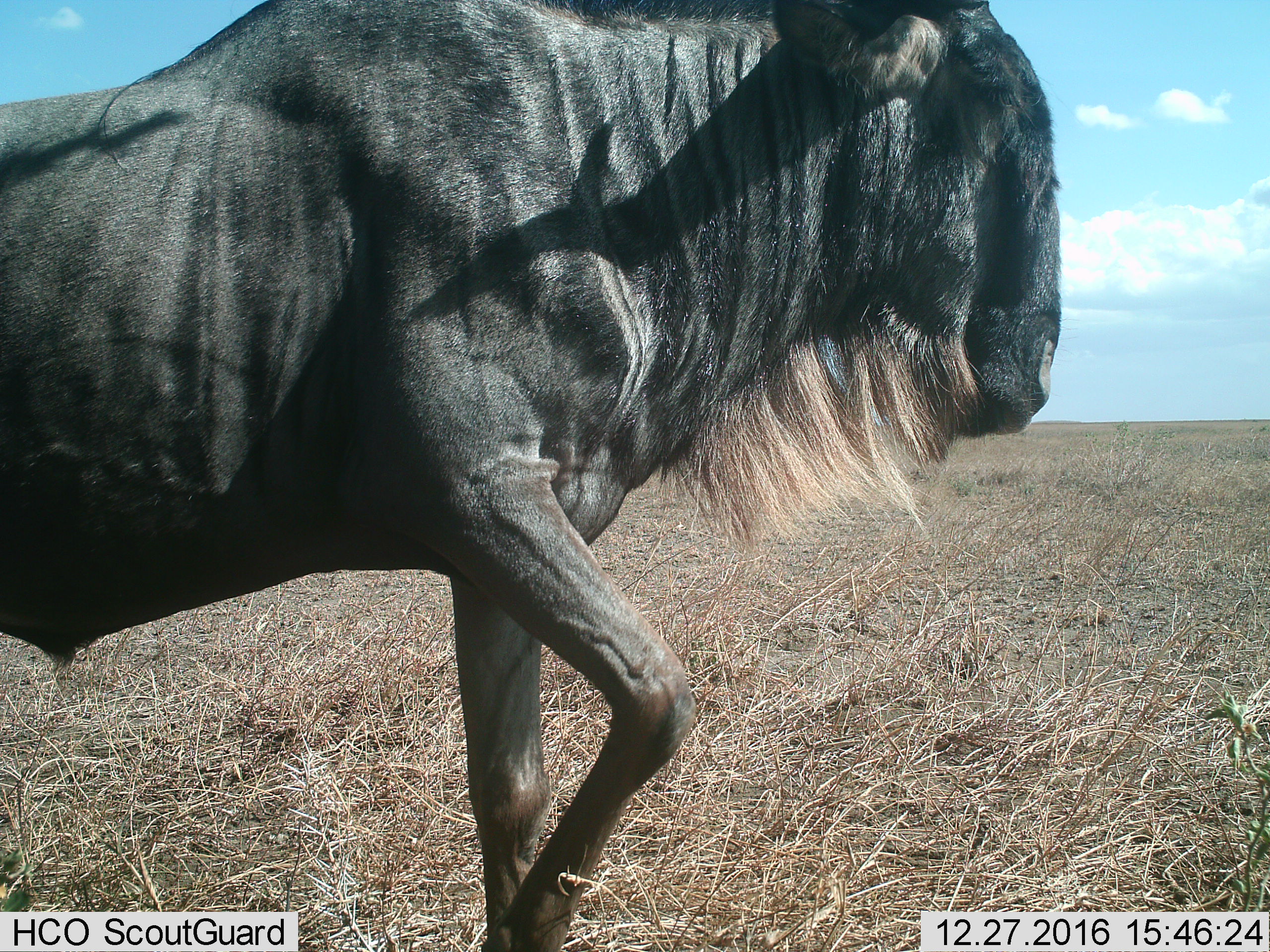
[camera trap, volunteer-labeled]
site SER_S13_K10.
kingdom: Animalia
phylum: Chordata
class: Mammalia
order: Artiodactyla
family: Bovidae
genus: Connochaetes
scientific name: Connochaetes taurinus taurinus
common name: blue wildebeest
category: wildebeestblue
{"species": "wildebeestblue (blue wildebeest) (Connochaetes taurinus taurinus)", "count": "1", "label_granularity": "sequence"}